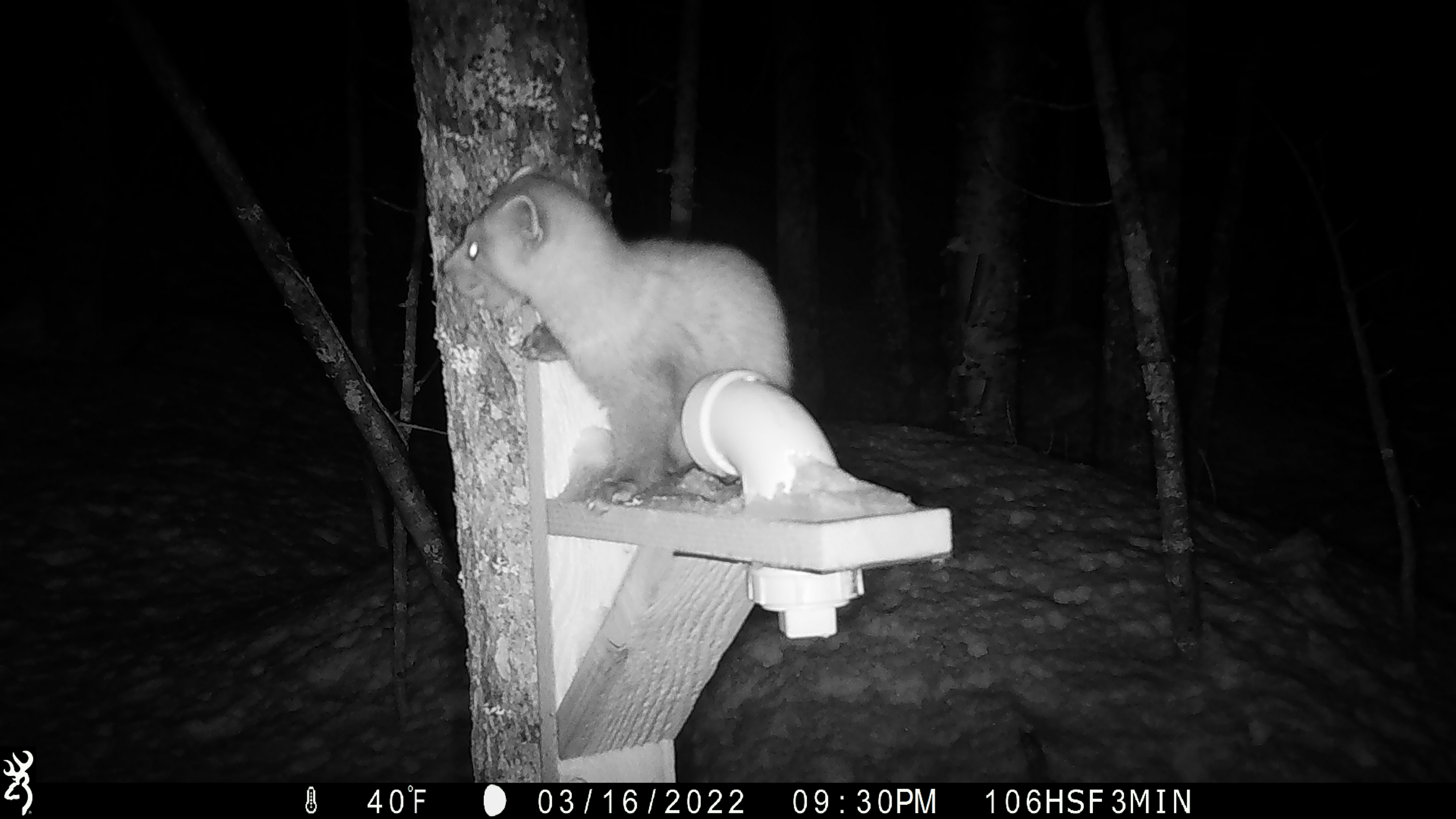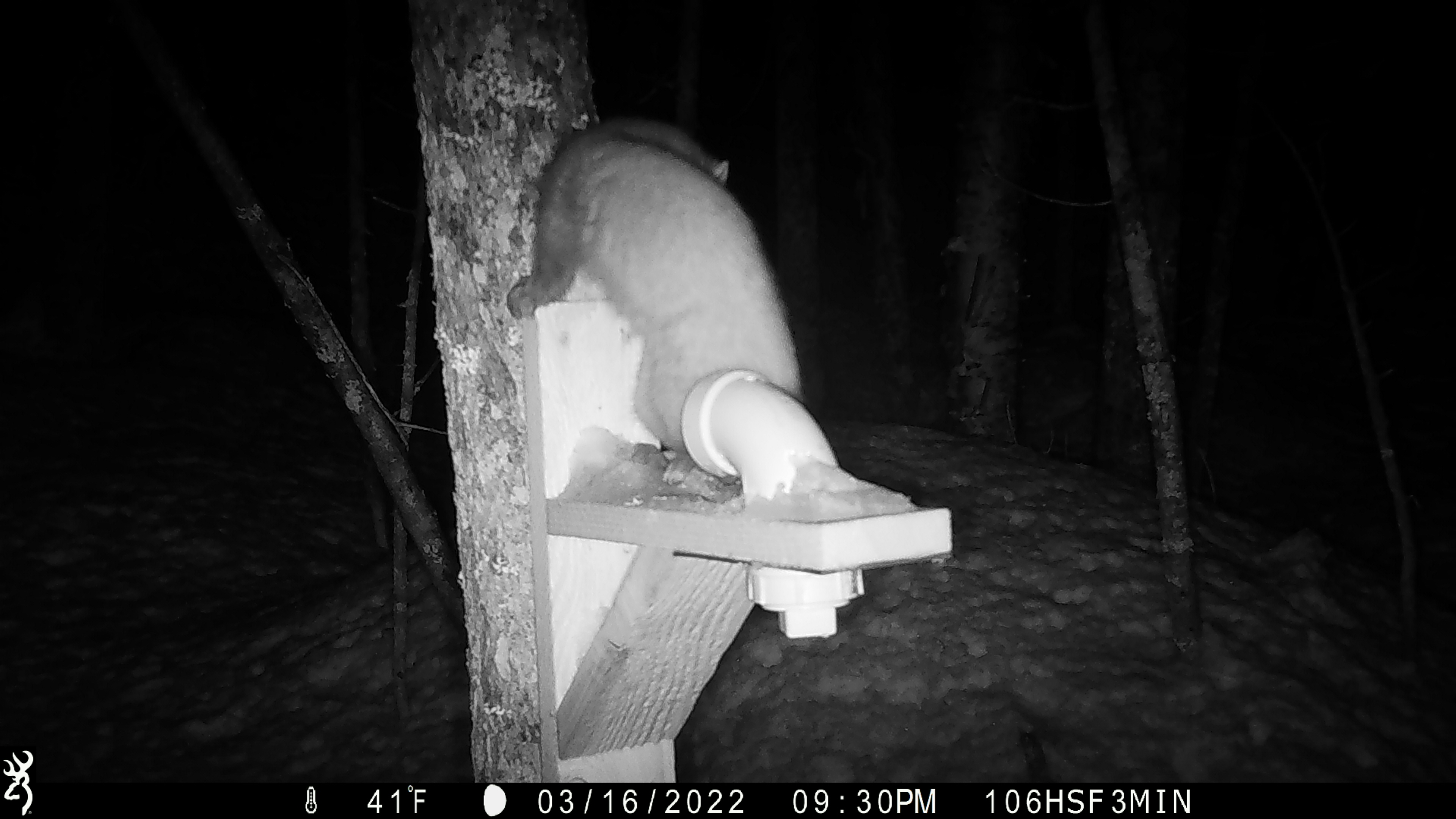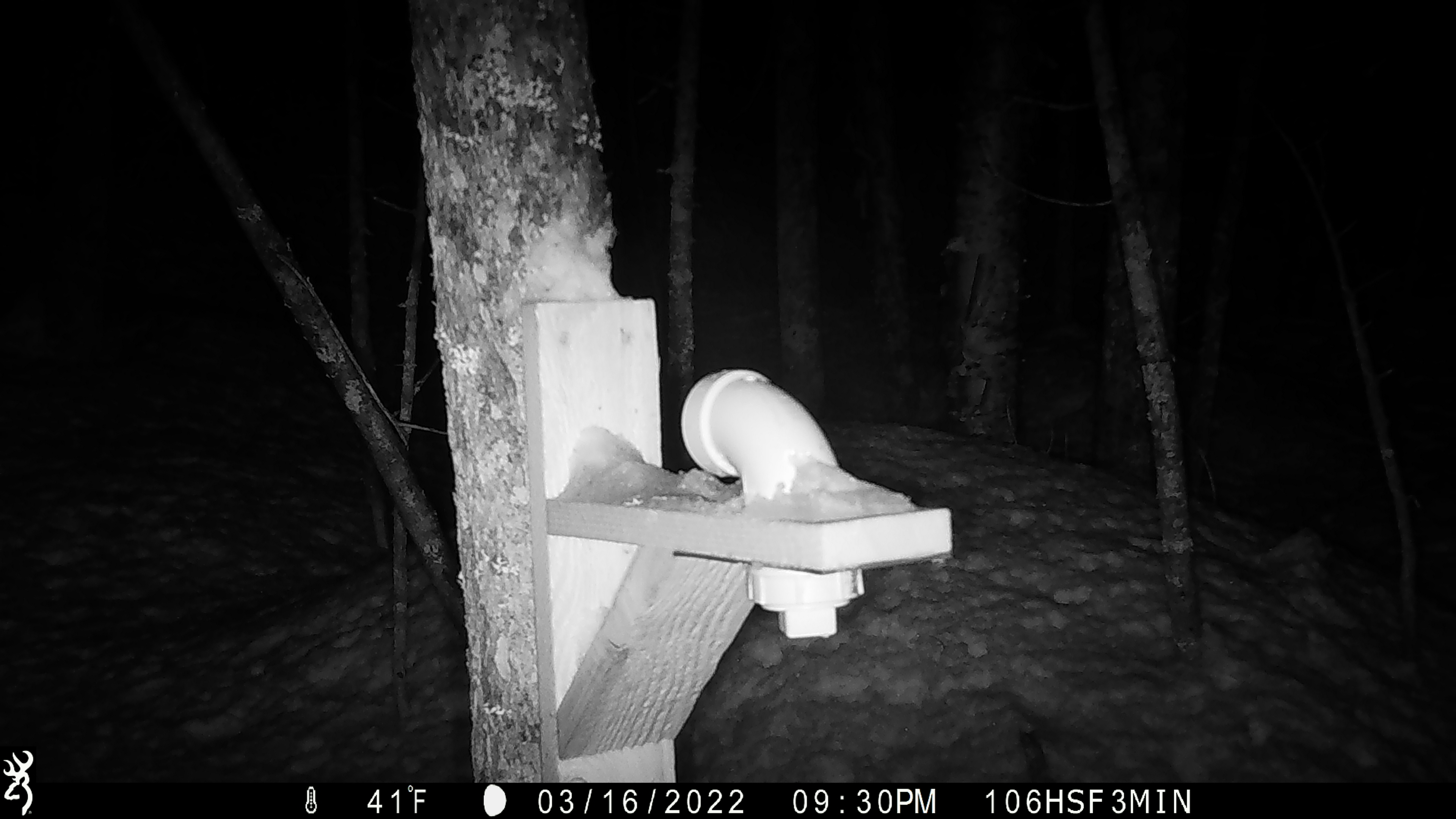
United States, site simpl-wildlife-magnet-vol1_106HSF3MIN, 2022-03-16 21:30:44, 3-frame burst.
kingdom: Animalia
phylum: Chordata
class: Mammalia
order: Carnivora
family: Mustelidae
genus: Martes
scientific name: Martes americana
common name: american marten